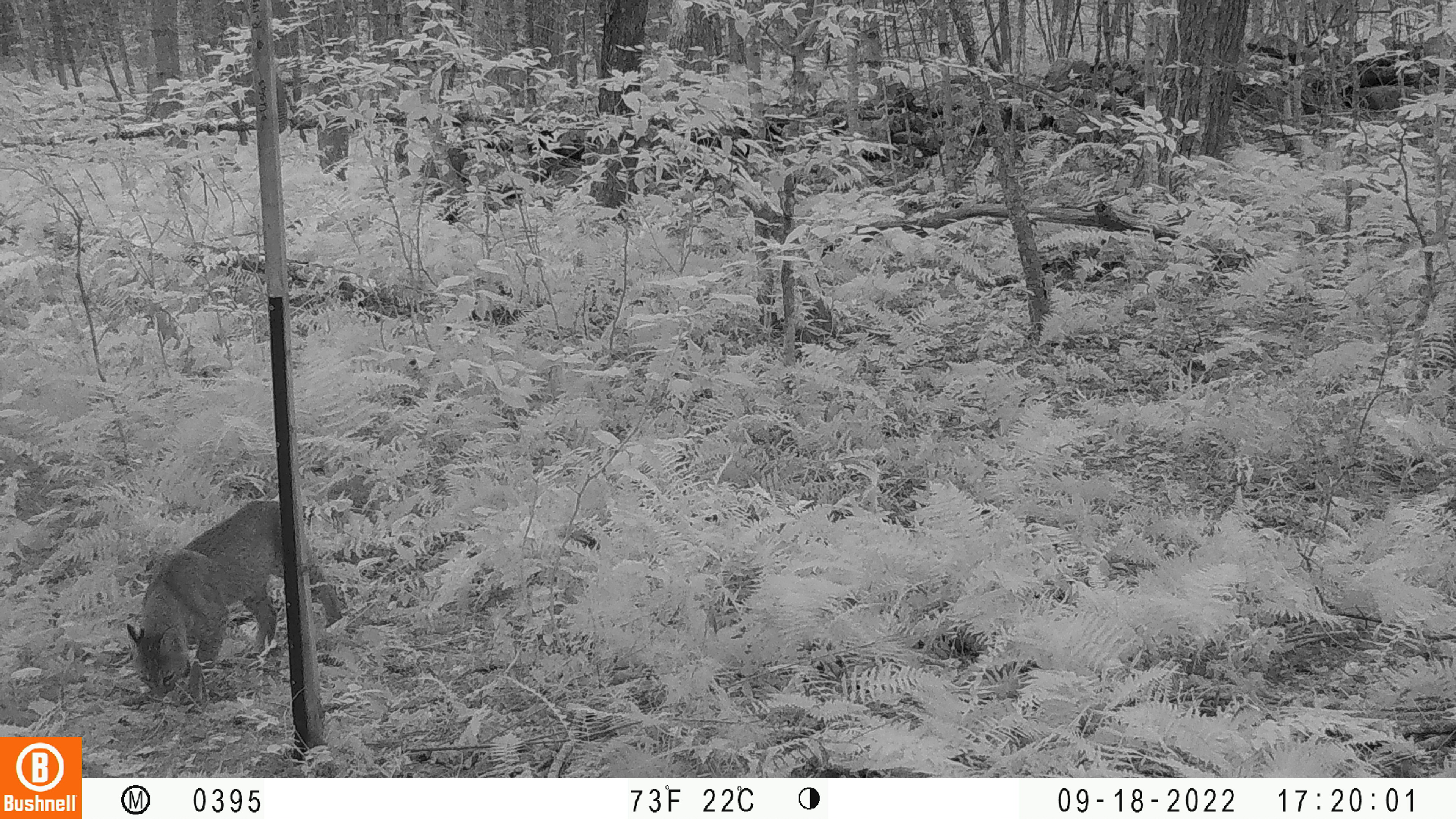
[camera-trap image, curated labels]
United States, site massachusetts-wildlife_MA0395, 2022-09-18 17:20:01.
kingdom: Animalia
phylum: Chordata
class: Mammalia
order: Carnivora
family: Felidae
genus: Lynx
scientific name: Lynx rufus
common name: bobcat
Bobcat (Lynx rufus).